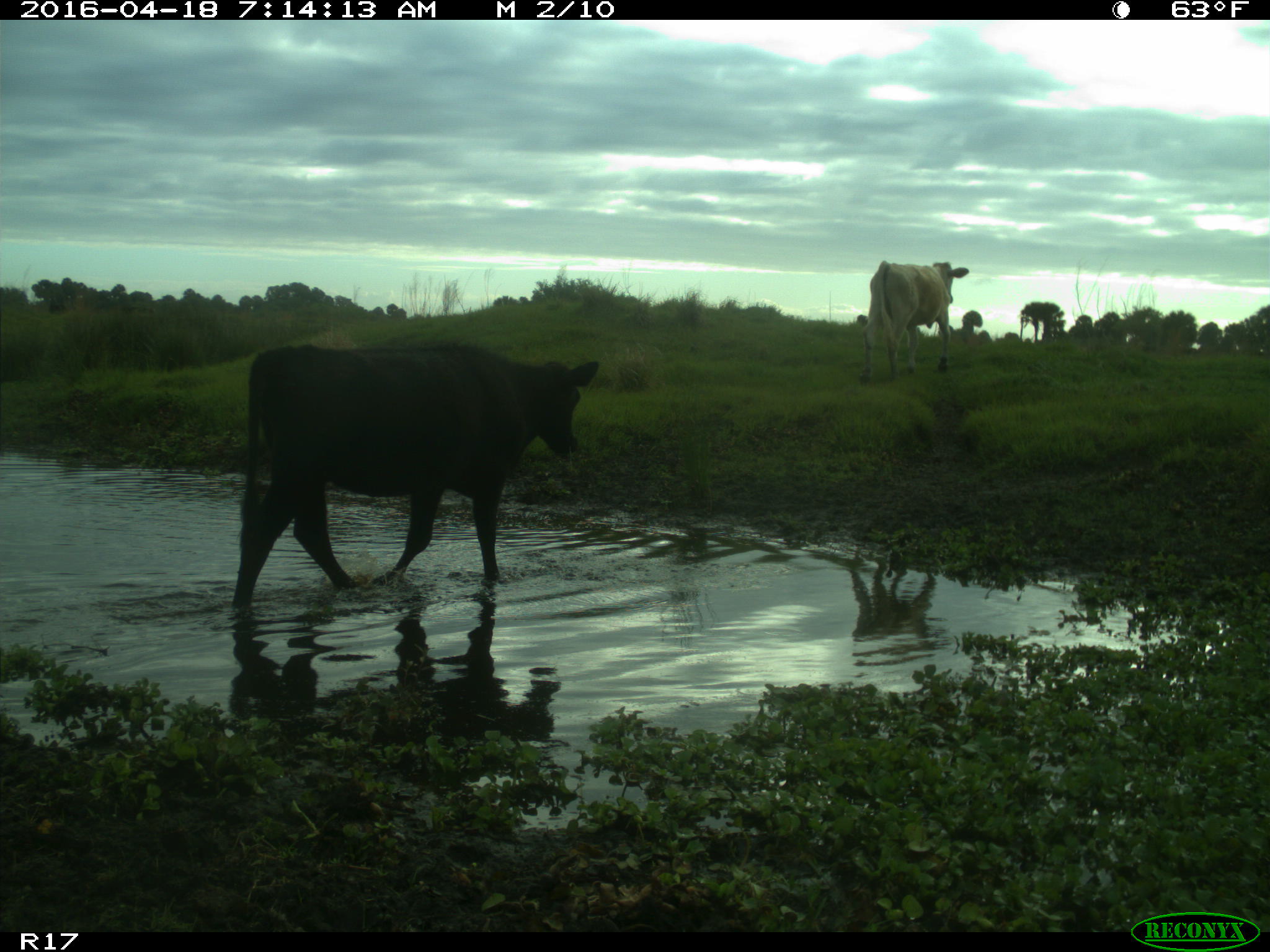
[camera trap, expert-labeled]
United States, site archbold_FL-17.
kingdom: Animalia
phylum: Chordata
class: Mammalia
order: Artiodactyla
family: Bovidae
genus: Bos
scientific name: Bos taurus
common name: domestic cow